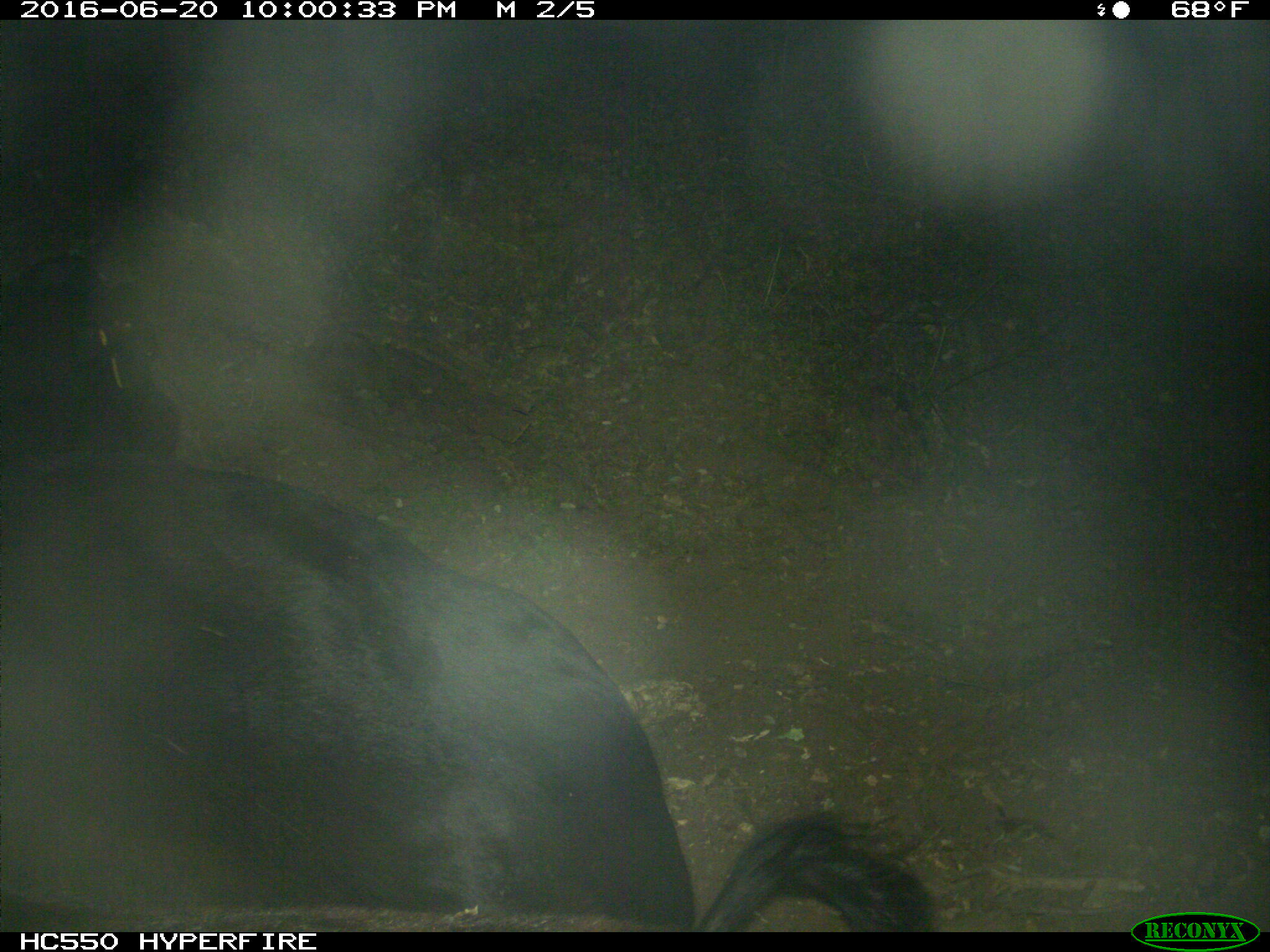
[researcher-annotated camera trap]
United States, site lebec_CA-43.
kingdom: Animalia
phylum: Chordata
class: Mammalia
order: Artiodactyla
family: Bovidae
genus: Bos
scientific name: Bos taurus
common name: domestic cow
Bos taurus (domestic cow).